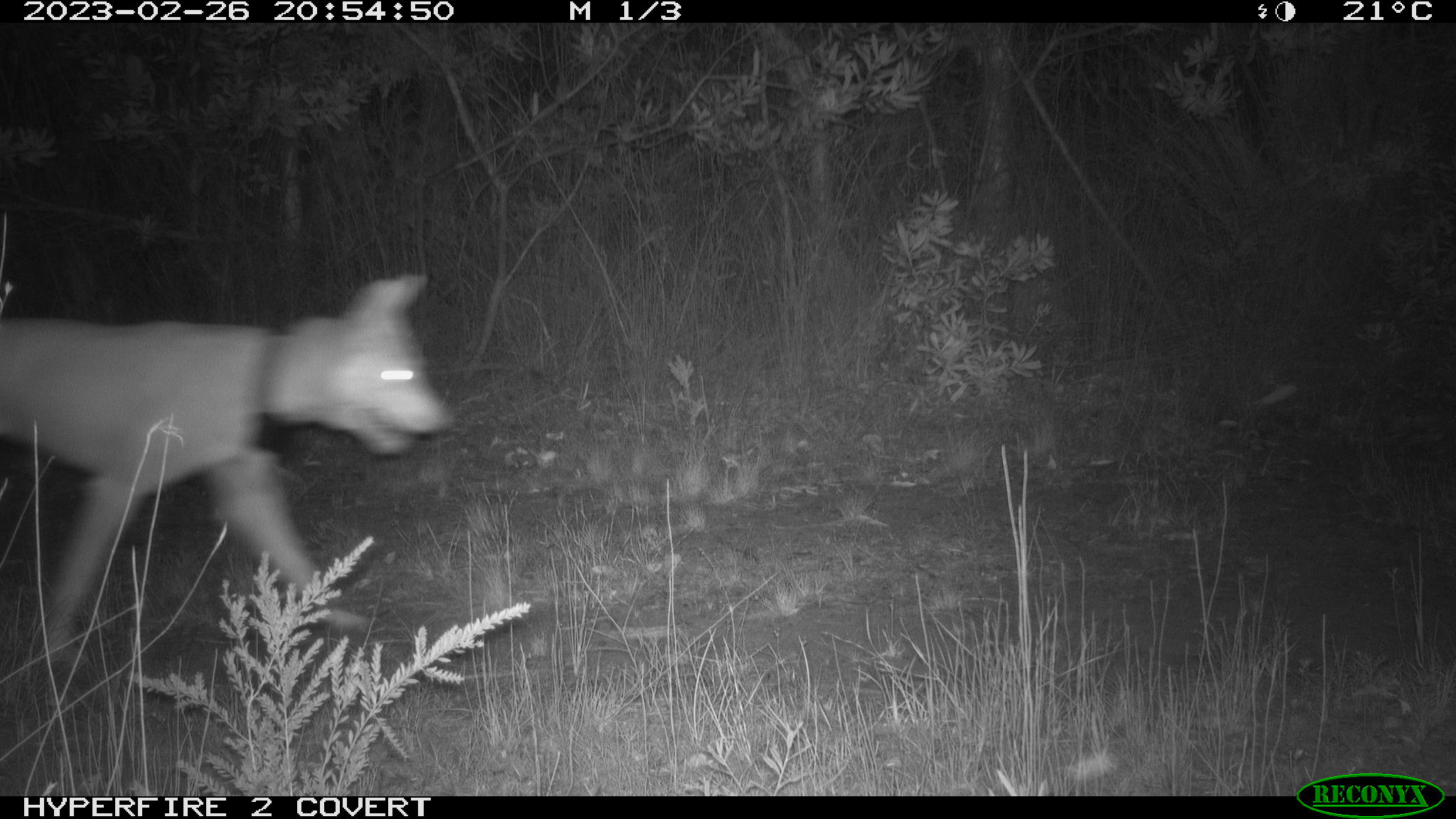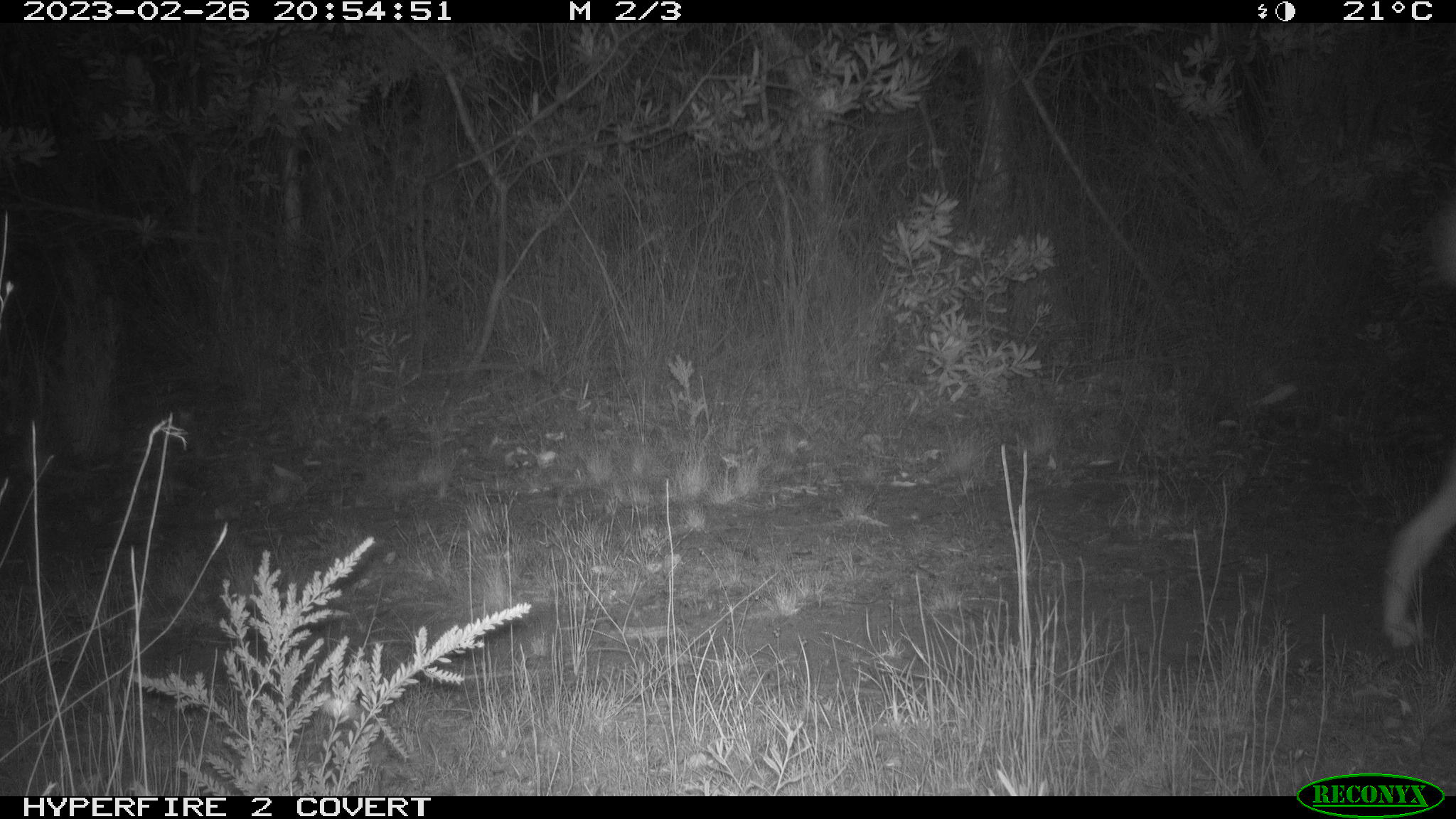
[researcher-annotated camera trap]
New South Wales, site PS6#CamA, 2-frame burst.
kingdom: Animalia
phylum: Chordata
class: Mammalia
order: Carnivora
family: Canidae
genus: Canis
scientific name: Canis familiaris dingo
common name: dingo